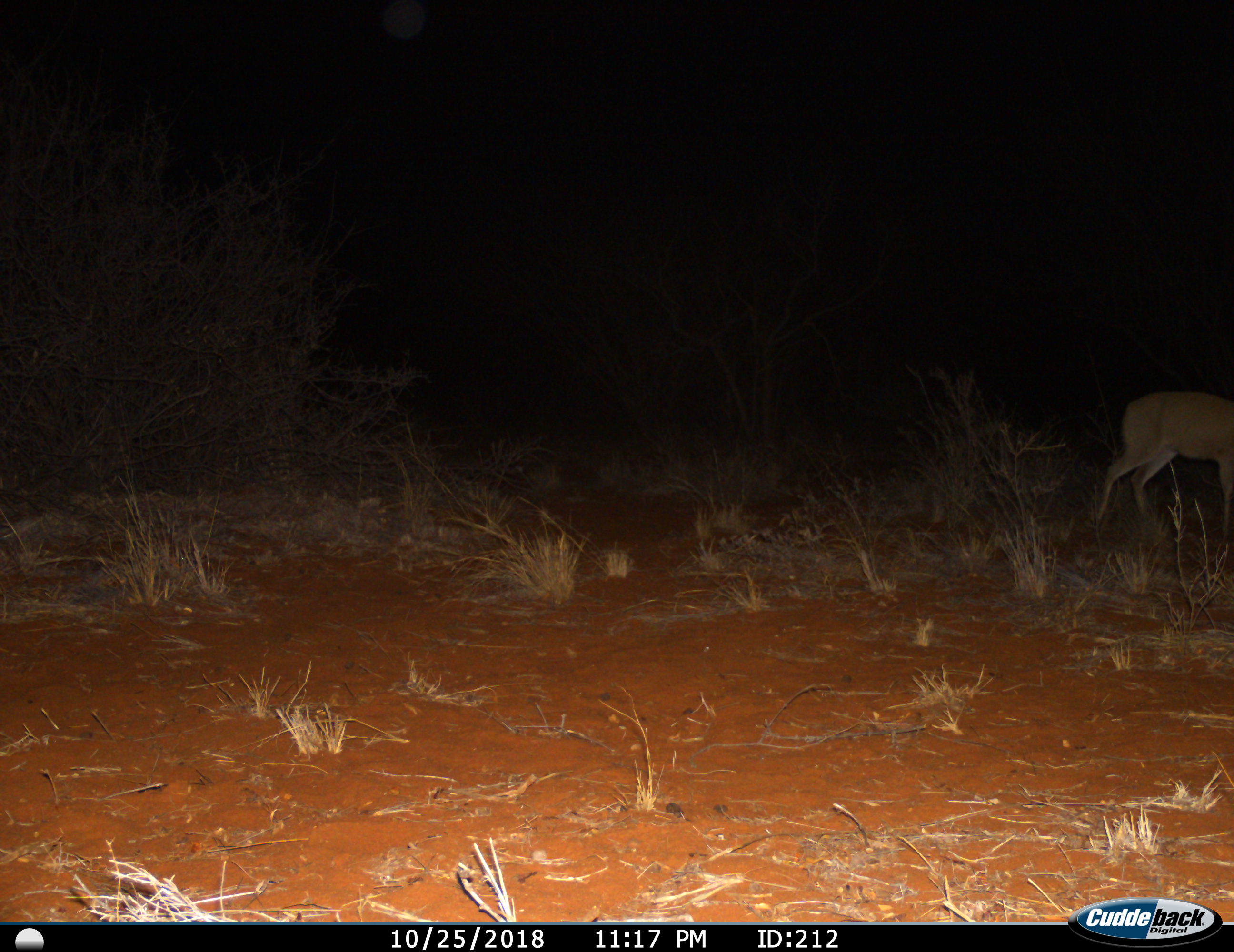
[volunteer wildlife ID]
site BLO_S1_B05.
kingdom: Animalia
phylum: Chordata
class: Mammalia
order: Artiodactyla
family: Bovidae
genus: Sylvicapra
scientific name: Sylvicapra grimmia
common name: common duiker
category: duikercommongrey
Duikercommongrey (common duiker) (Sylvicapra grimmia), count 1. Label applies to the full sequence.